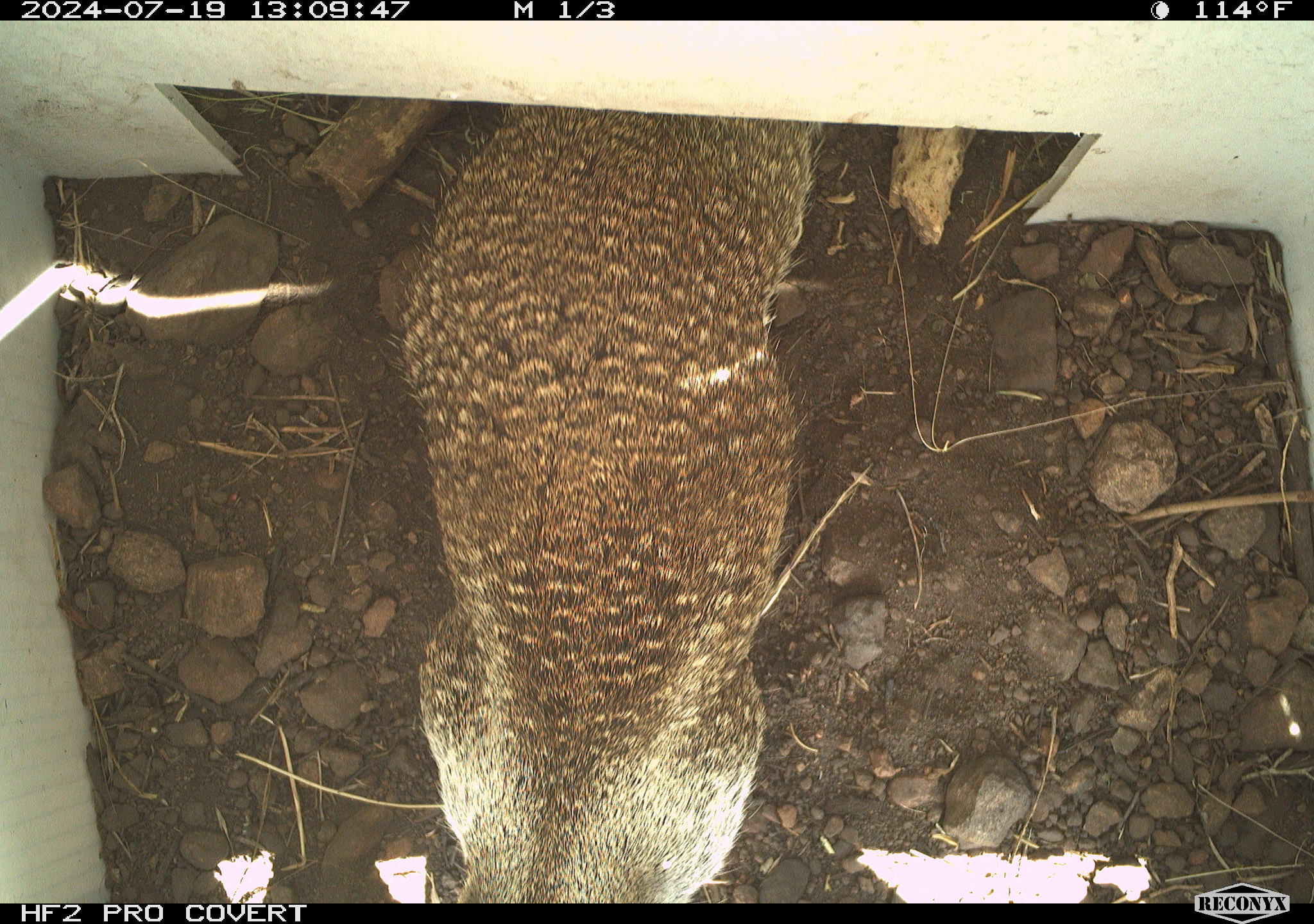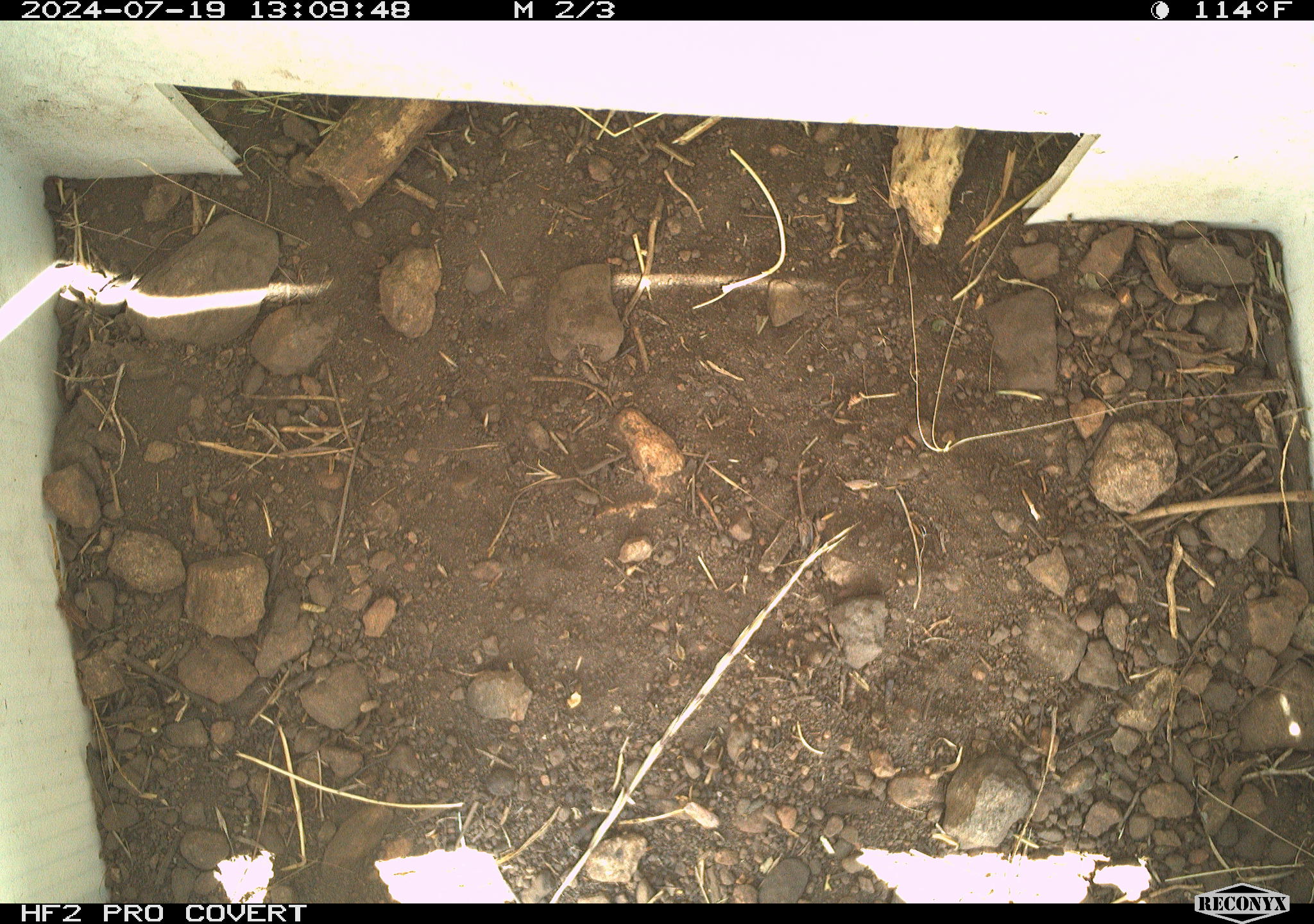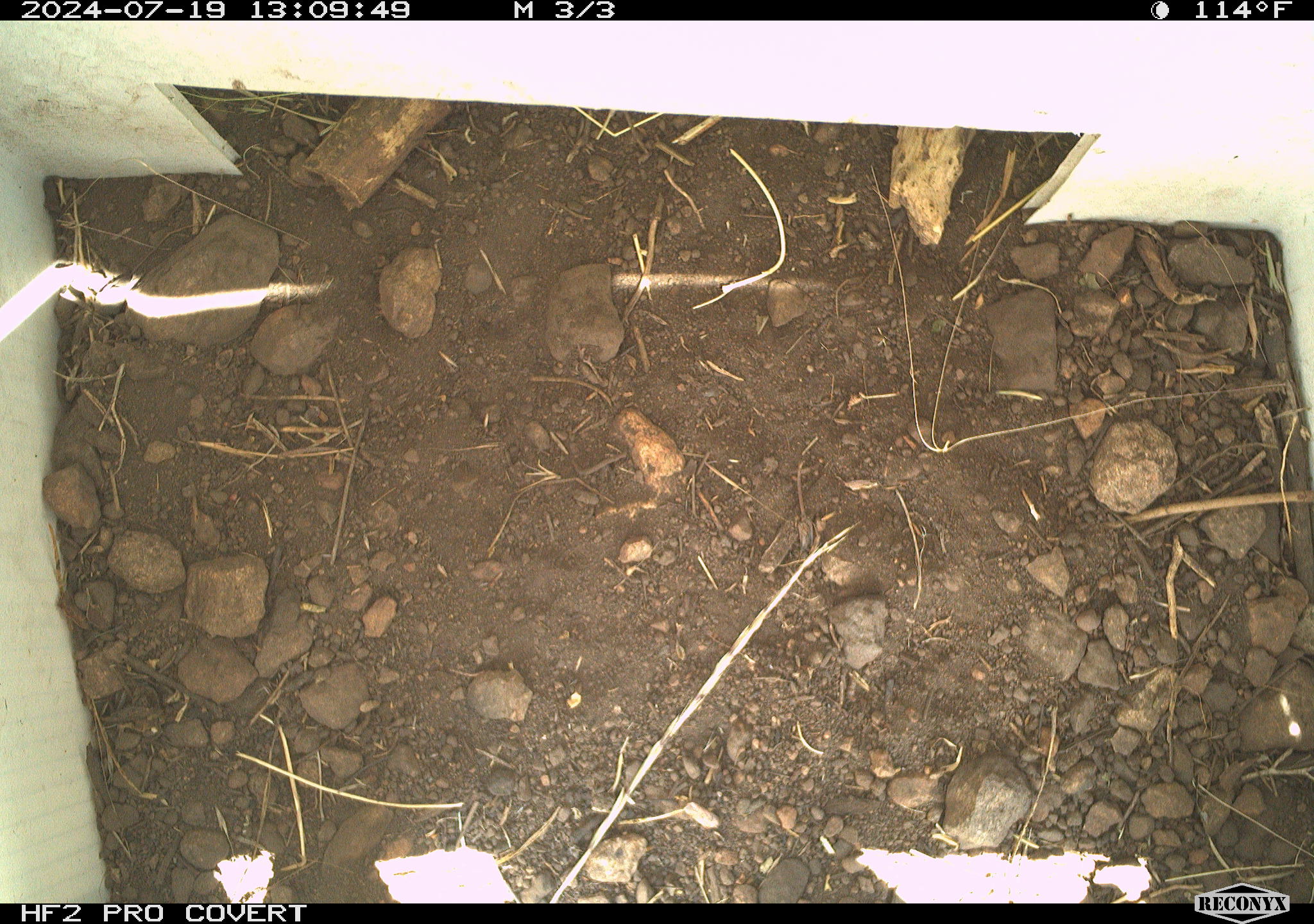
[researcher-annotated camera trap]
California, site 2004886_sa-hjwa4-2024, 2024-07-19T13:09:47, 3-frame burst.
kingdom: Animalia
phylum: Chordata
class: Mammalia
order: Rodentia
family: Sciuridae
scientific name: Sciuridae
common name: squirrels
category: sciuridae family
Sciuridae family (squirrels) (Sciuridae).